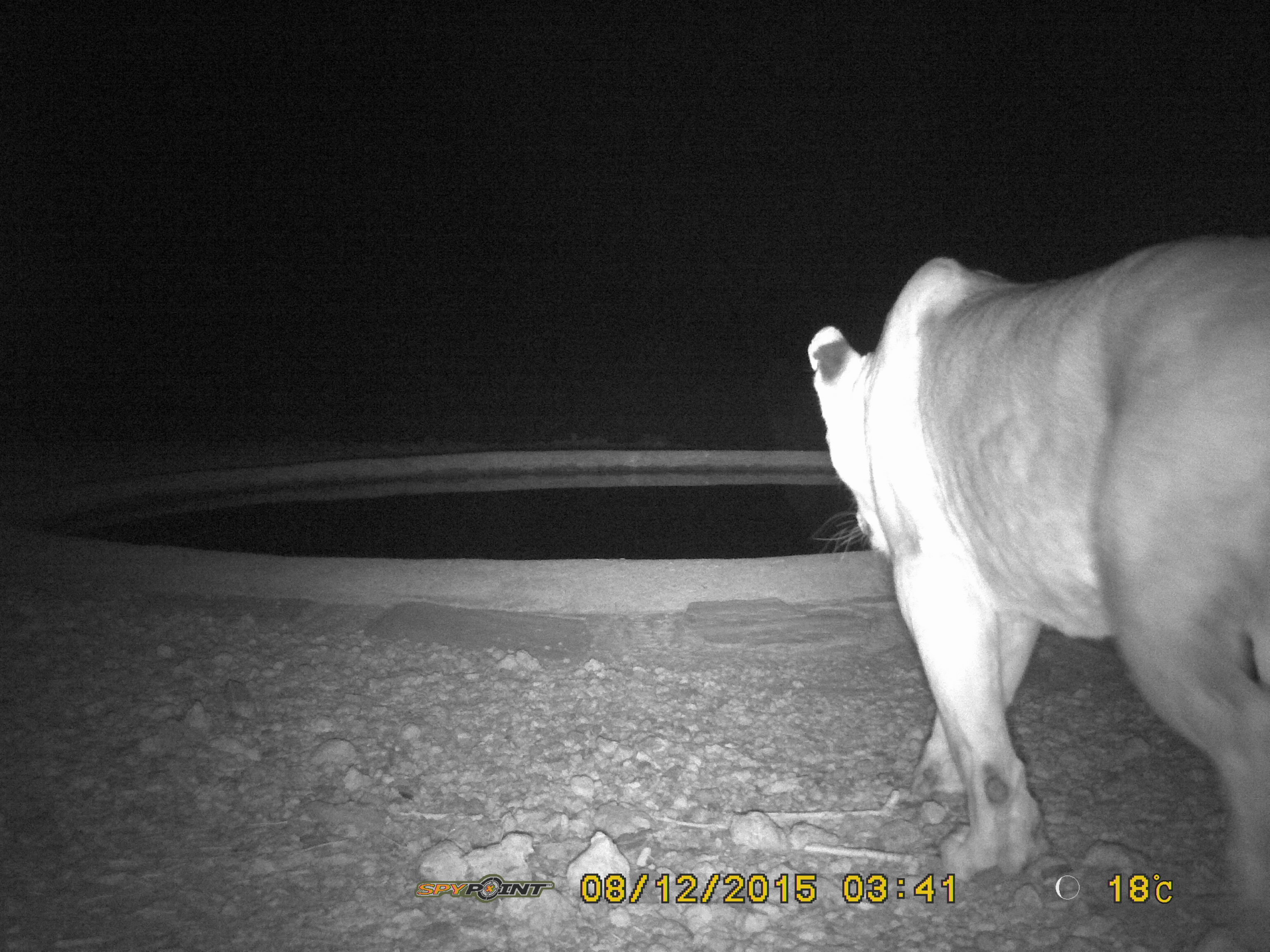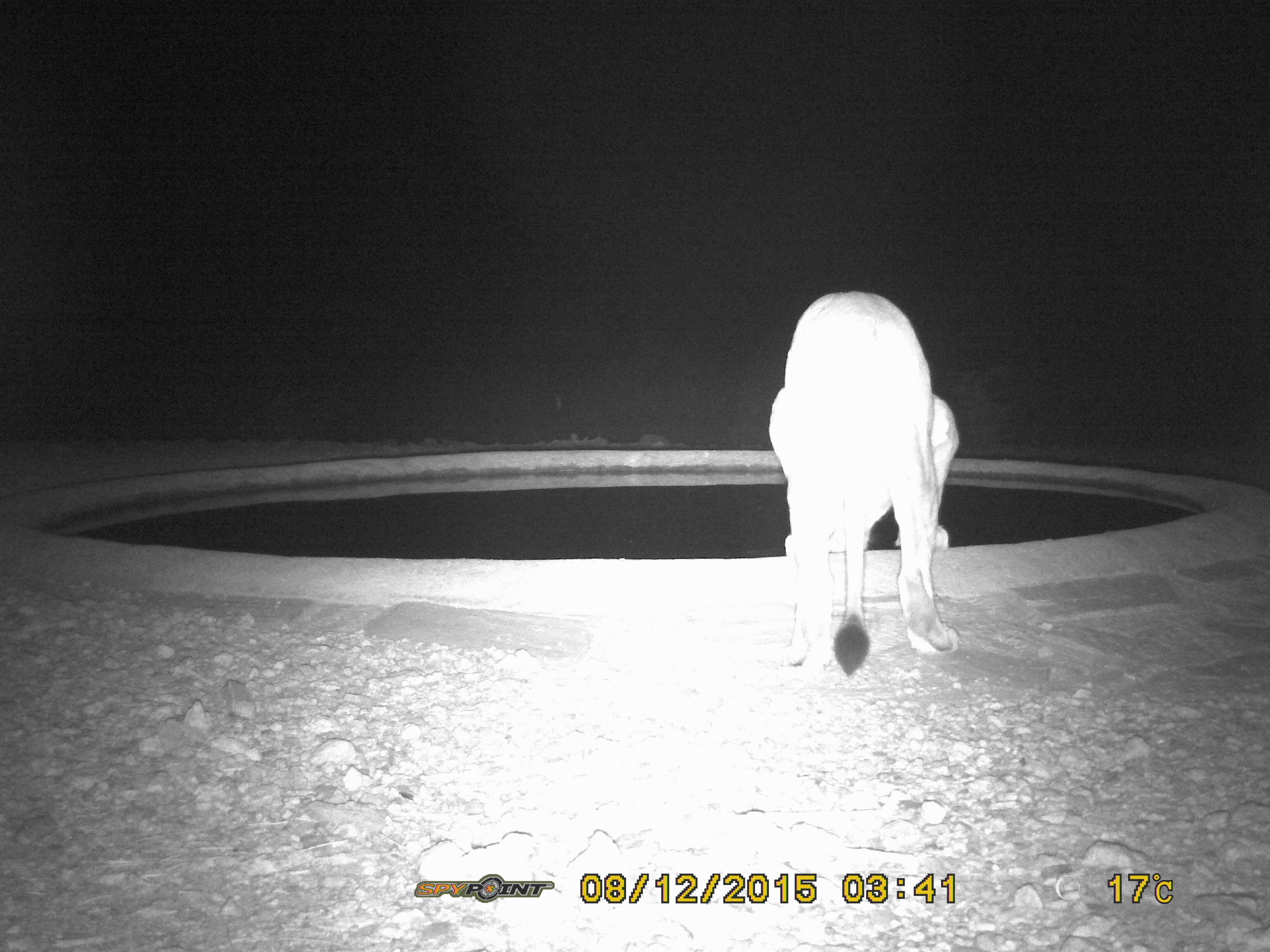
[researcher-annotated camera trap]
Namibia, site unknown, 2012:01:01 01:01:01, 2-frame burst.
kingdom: Animalia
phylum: Chordata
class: Mammalia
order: Carnivora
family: Felidae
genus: Panthera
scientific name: Panthera leo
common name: lion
Panthera leo (lion).